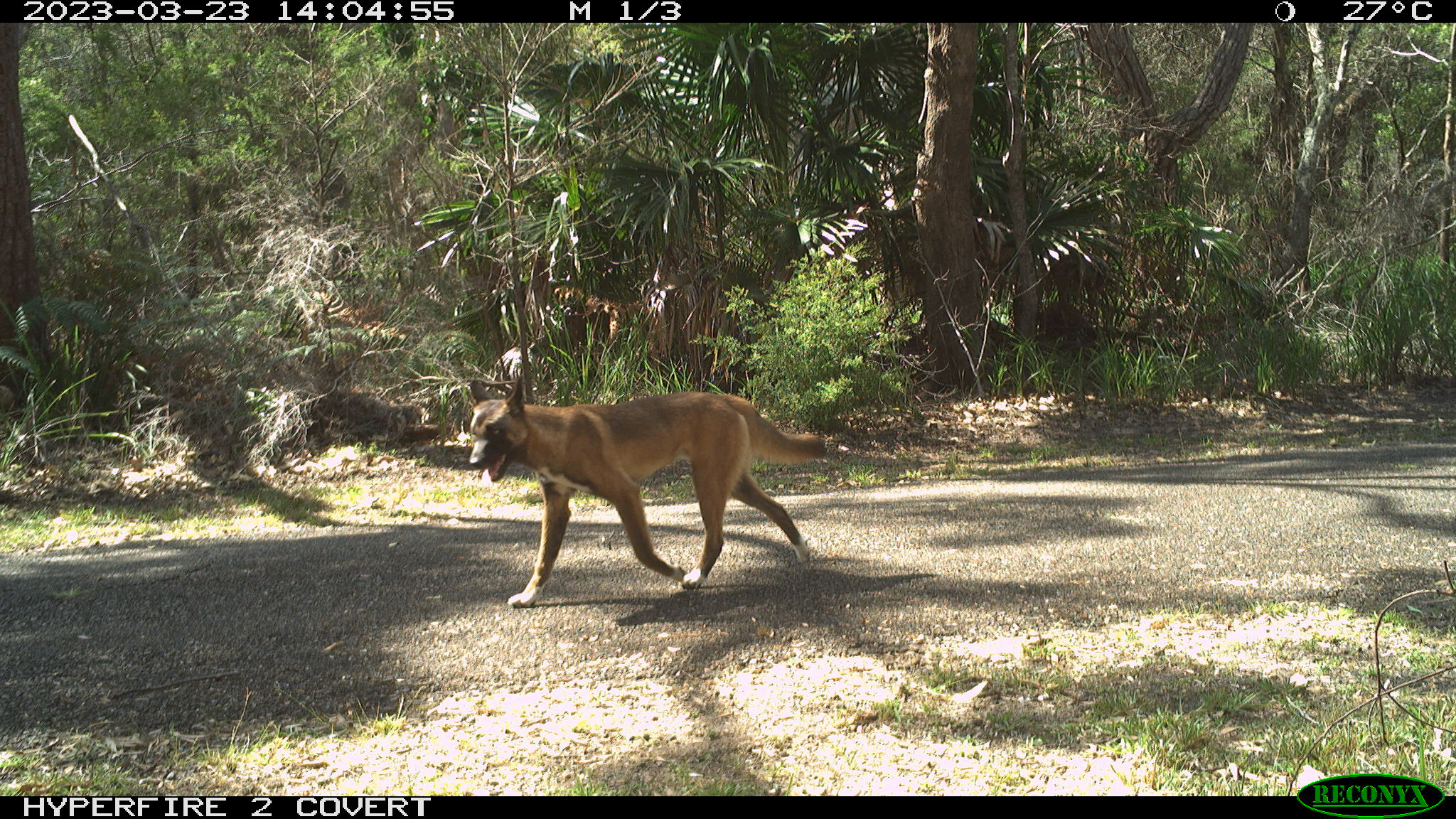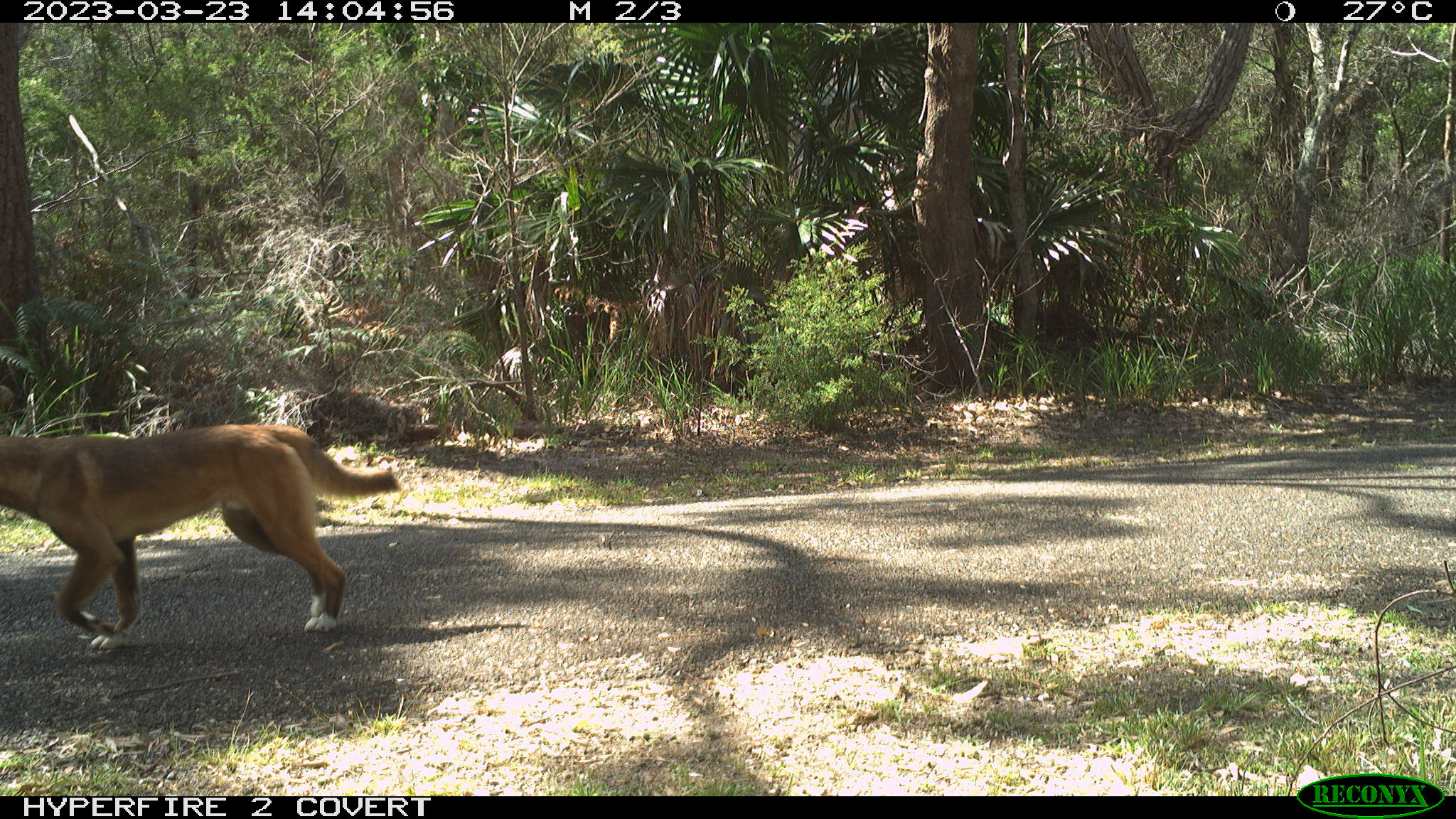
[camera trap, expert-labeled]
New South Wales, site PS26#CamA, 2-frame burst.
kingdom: Animalia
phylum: Chordata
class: Mammalia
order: Carnivora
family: Canidae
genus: Canis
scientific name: Canis familiaris dingo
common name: dingo